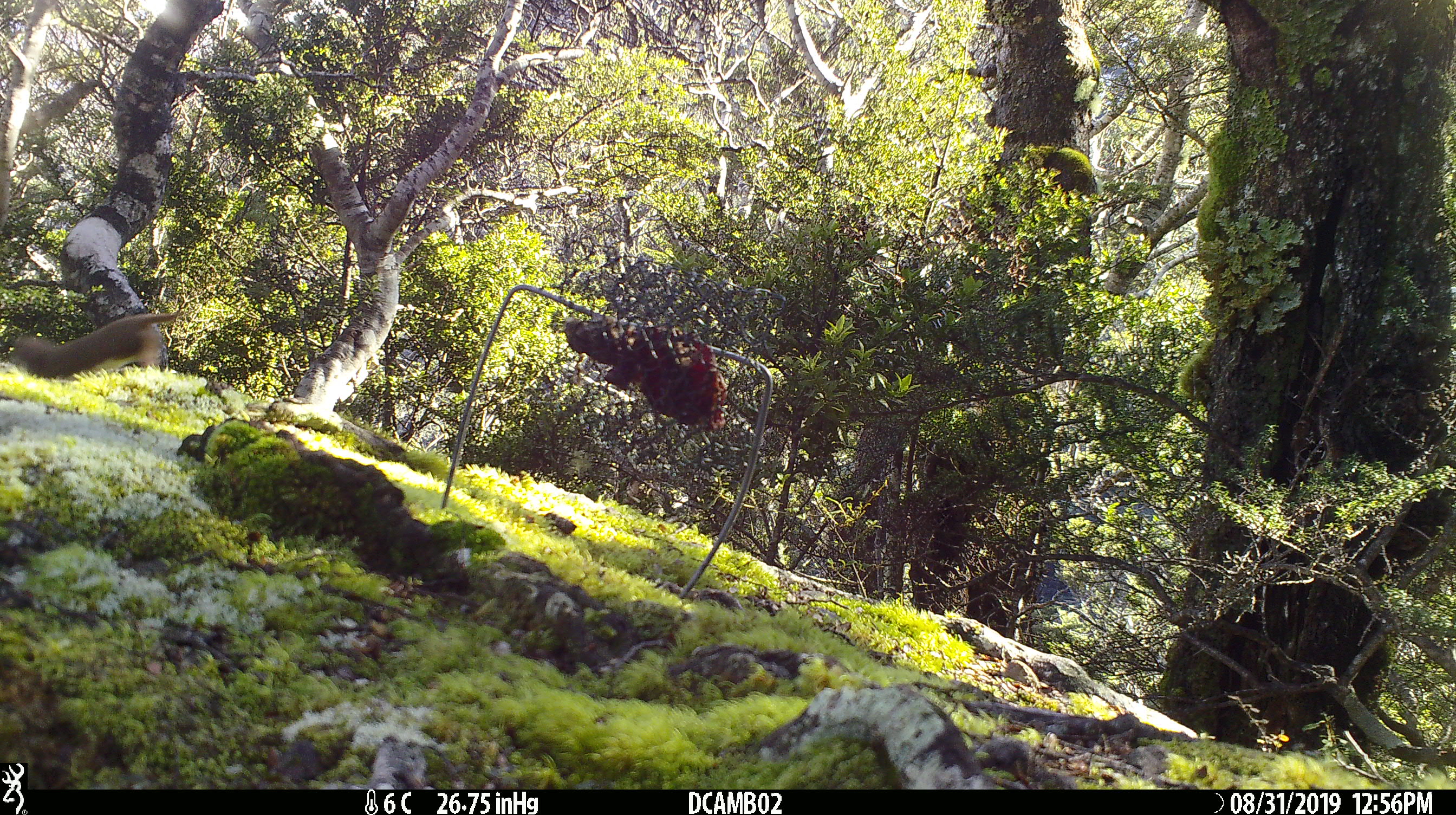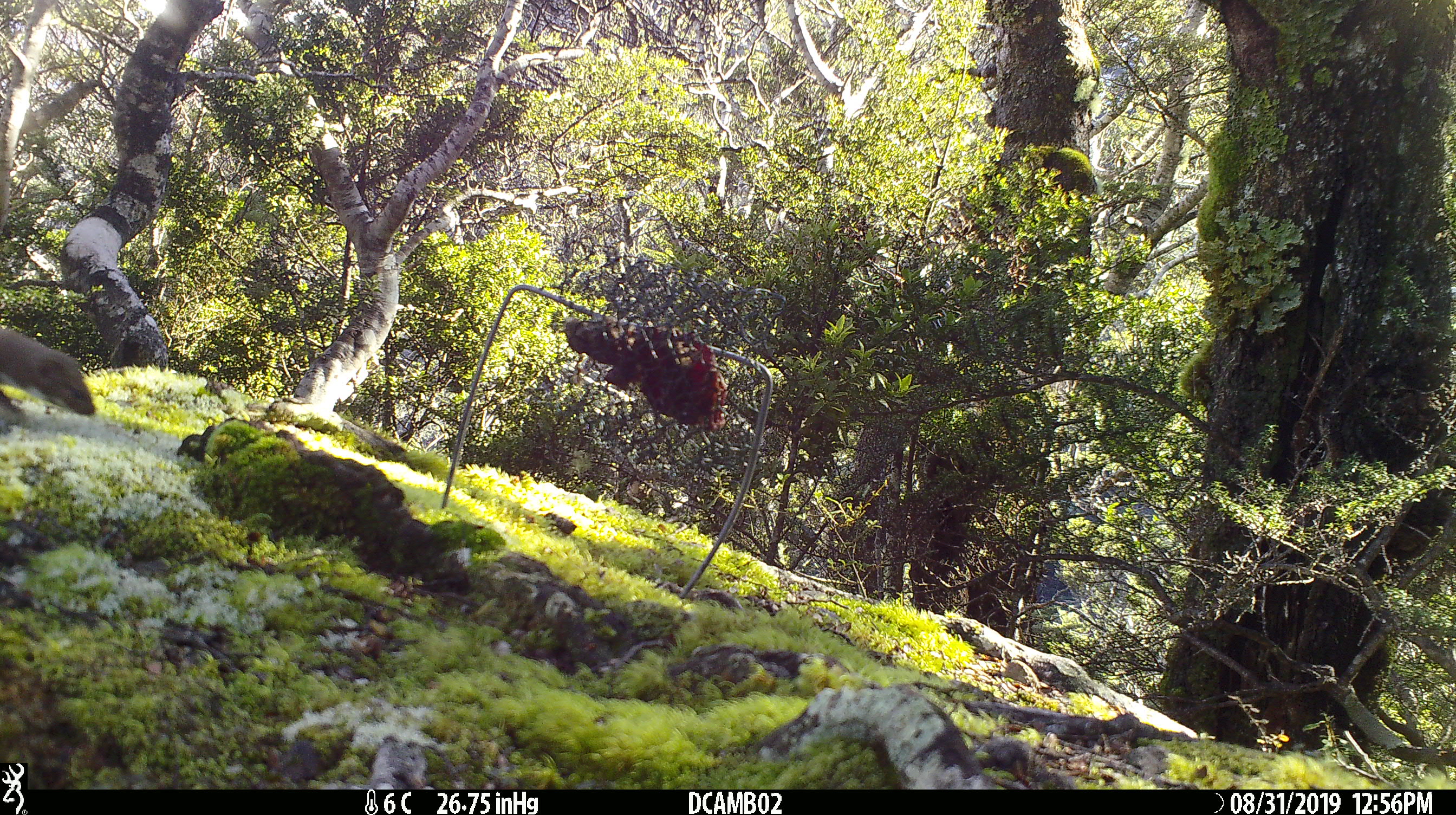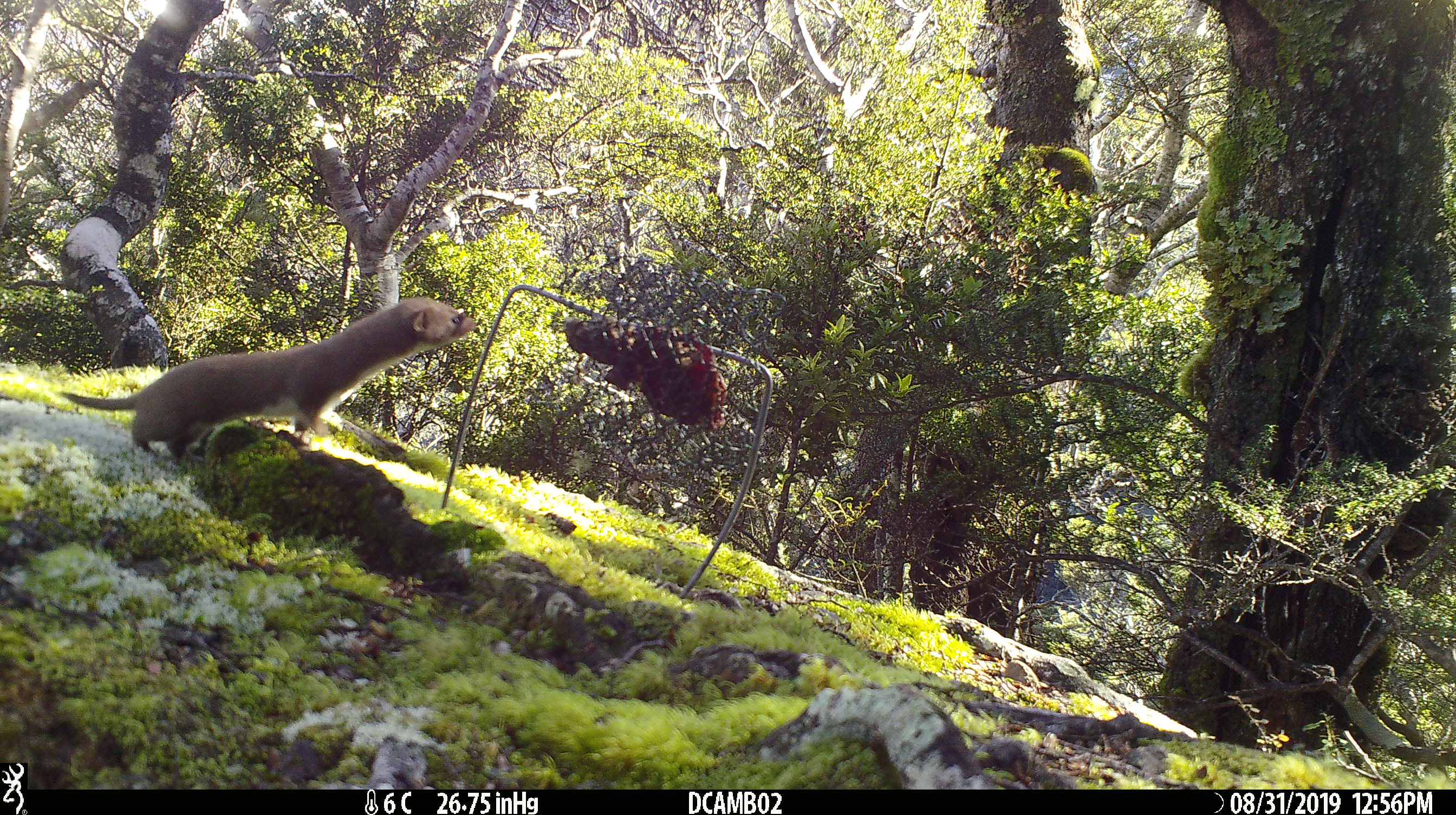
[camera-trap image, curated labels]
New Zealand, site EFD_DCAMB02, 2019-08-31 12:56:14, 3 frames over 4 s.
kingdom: Animalia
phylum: Chordata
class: Mammalia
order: Carnivora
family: Mustelidae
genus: Mustela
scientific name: Mustela nivalis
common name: least weasel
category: weasel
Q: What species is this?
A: Weasel (least weasel) (Mustela nivalis).